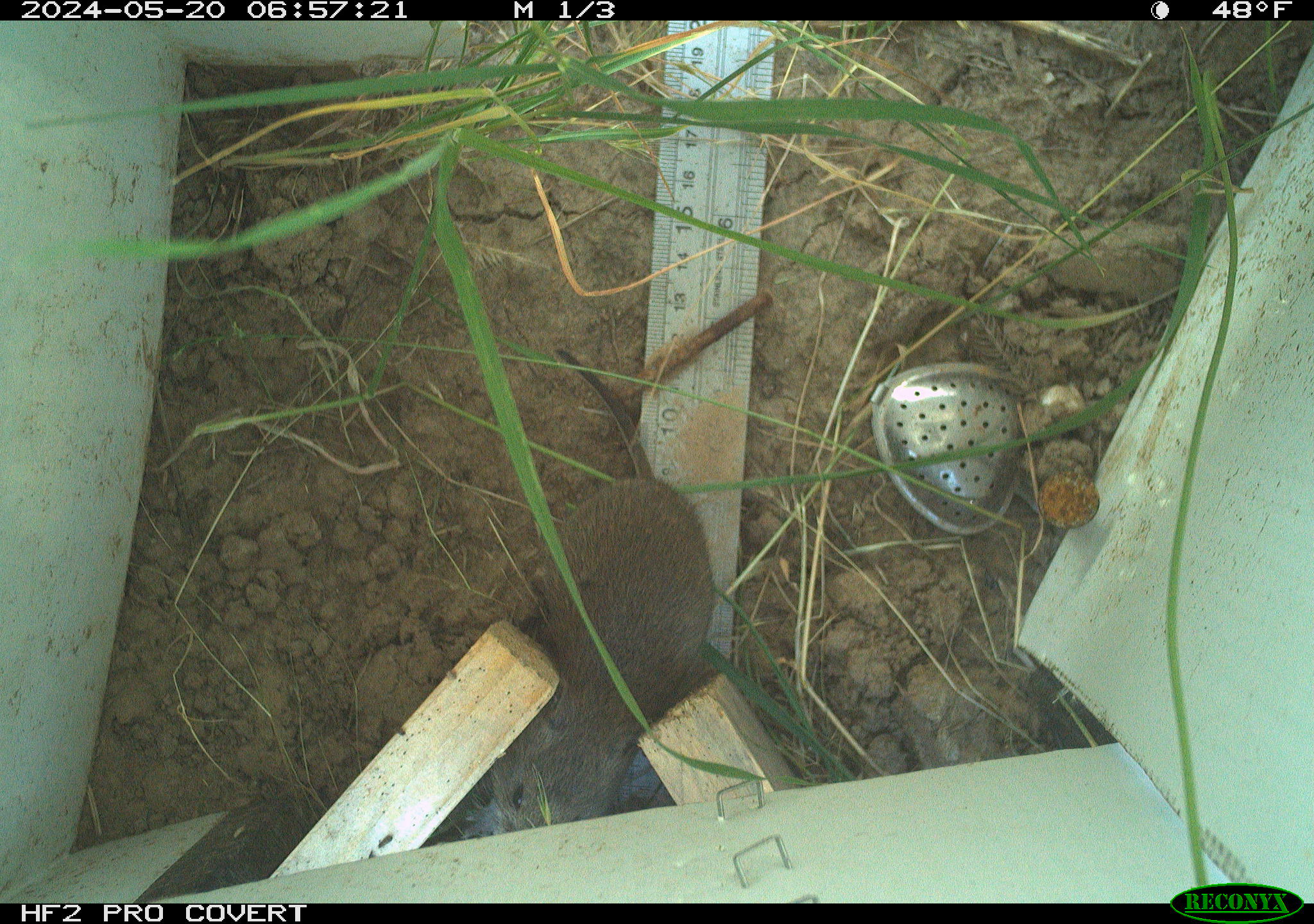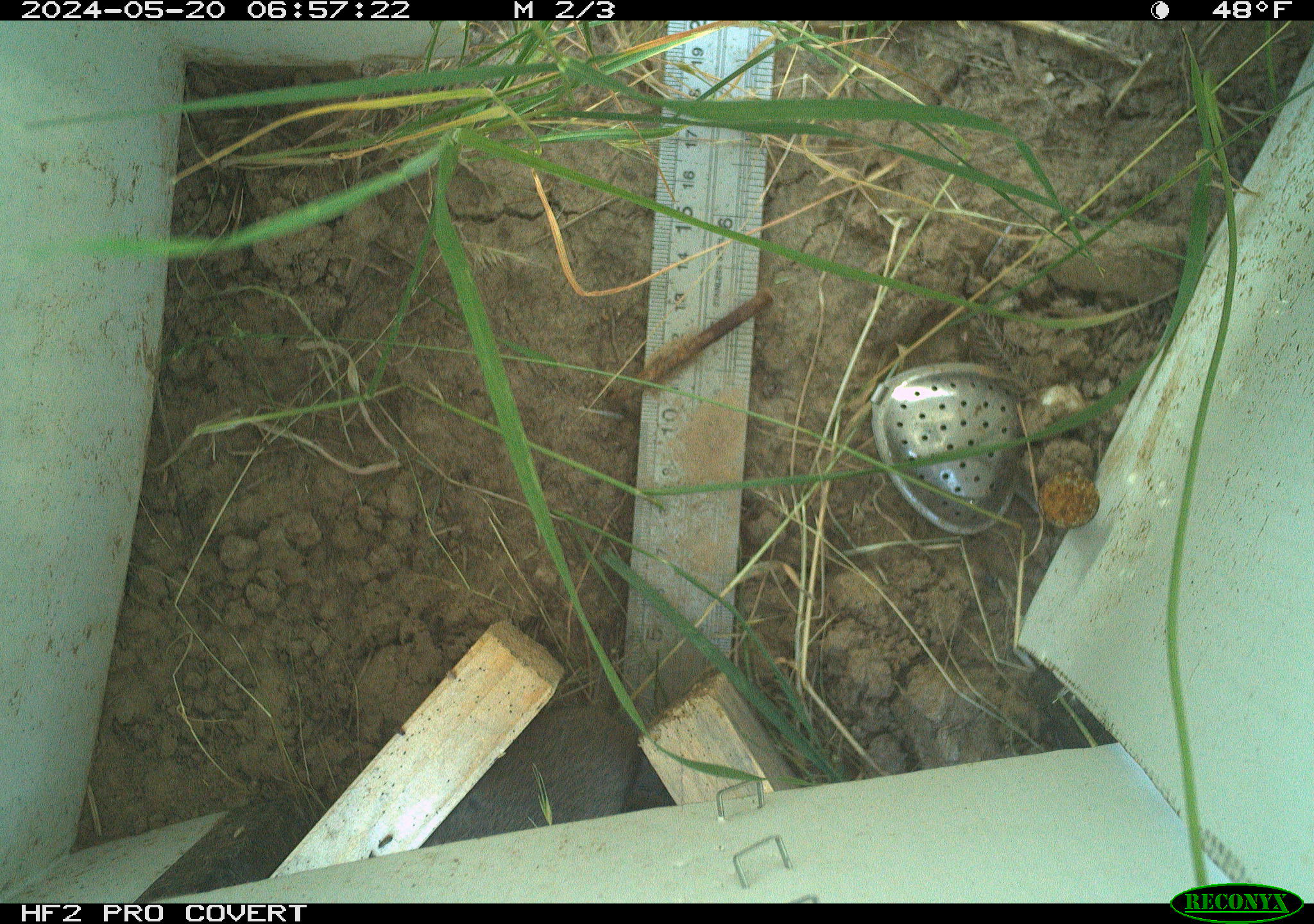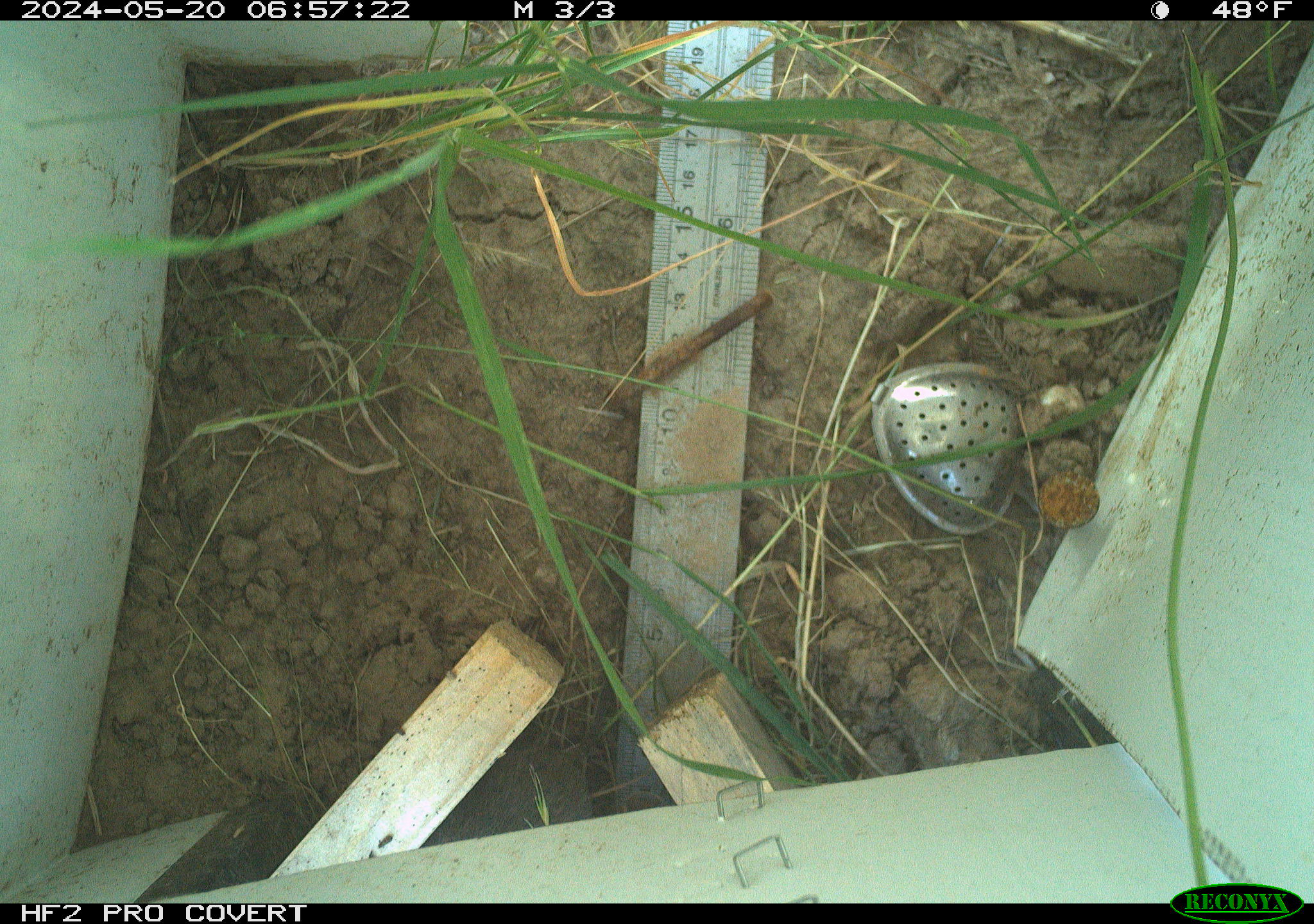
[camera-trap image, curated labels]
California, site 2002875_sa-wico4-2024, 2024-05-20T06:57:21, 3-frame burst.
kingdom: Animalia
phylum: Chordata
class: Mammalia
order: Rodentia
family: Cricetidae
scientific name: Arvicolinae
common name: voles, lemmings, and muskrats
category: arvicolinae subfamily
Arvicolinae subfamily (voles, lemmings, and muskrats) (Arvicolinae).